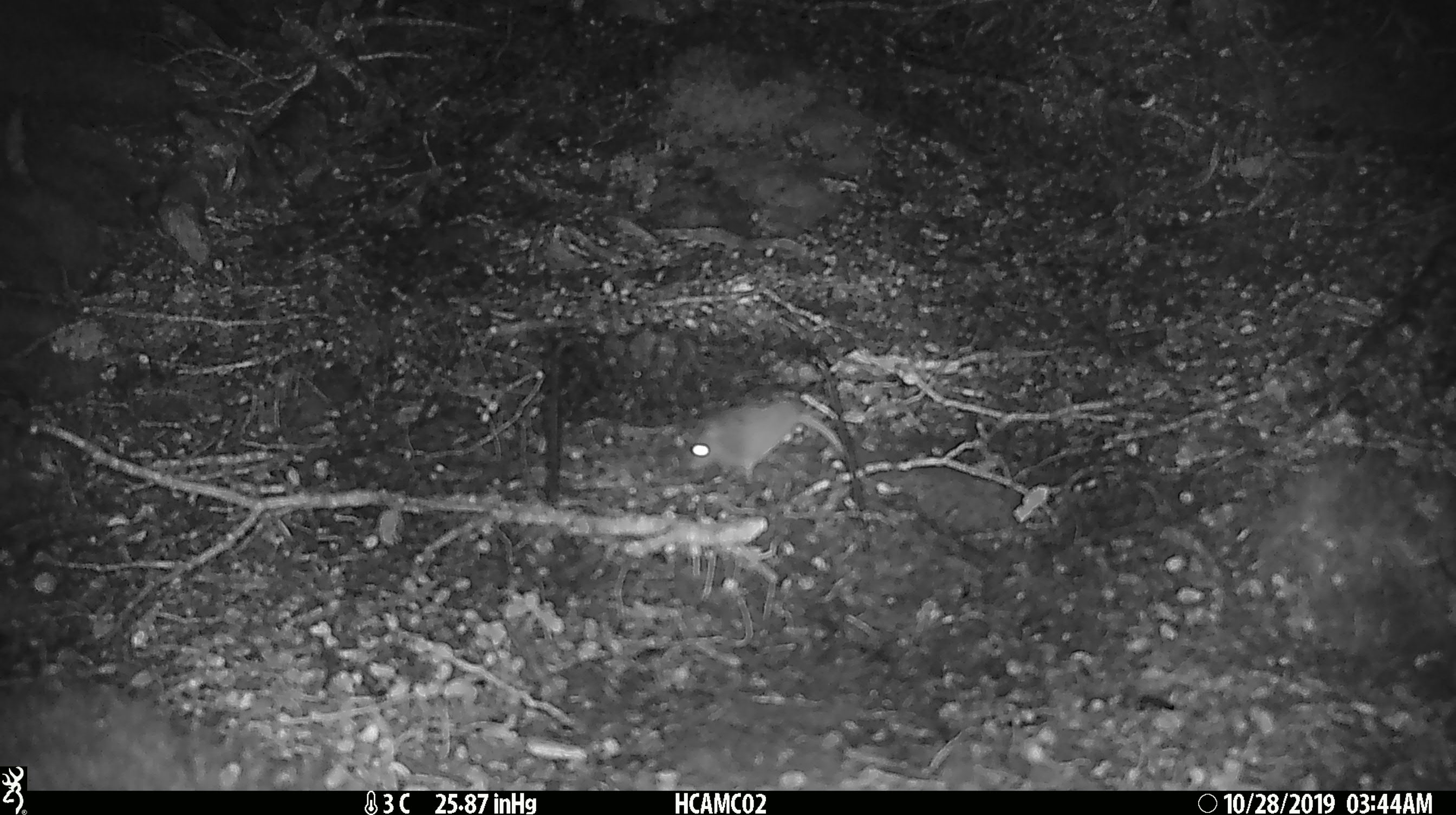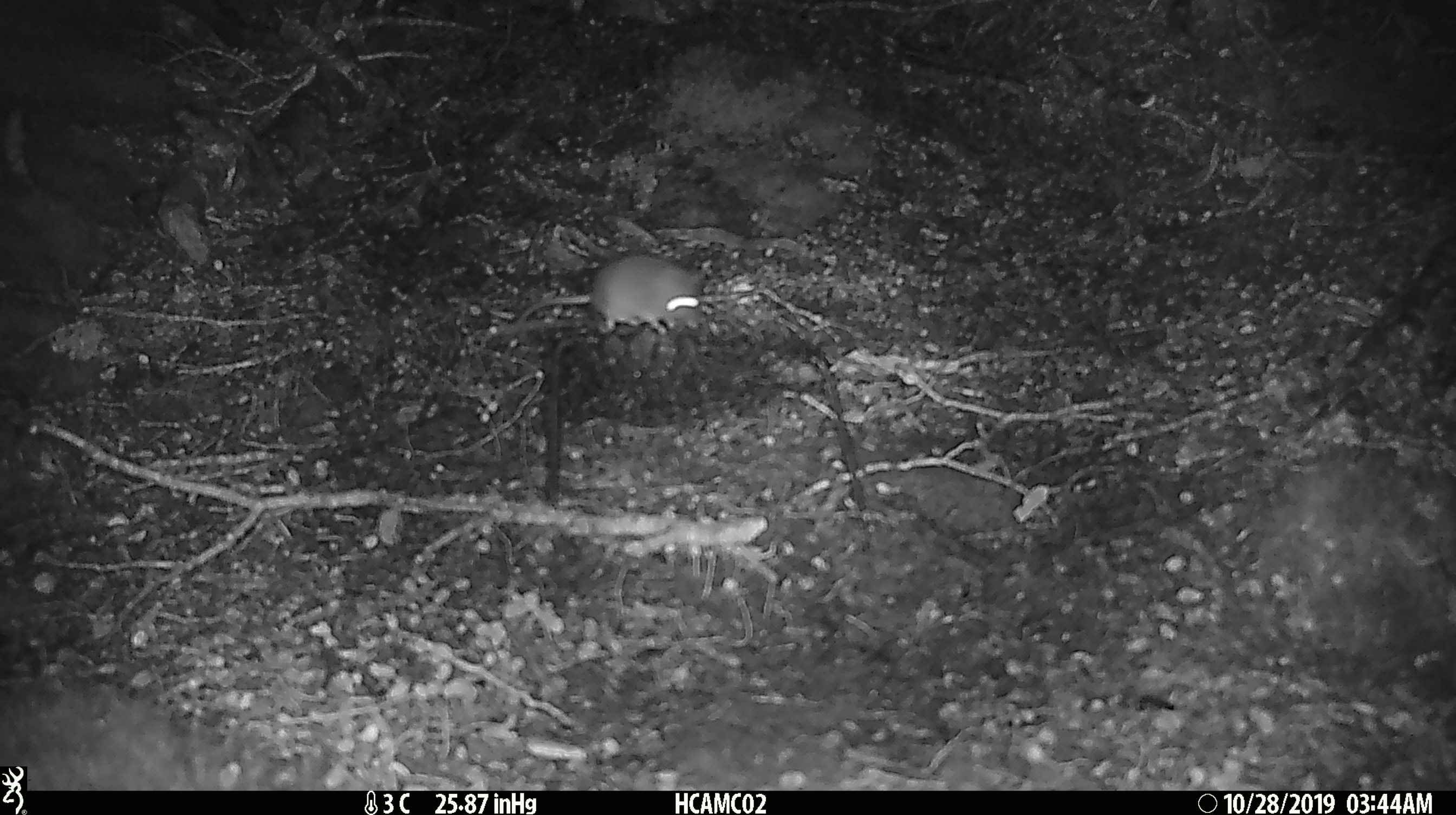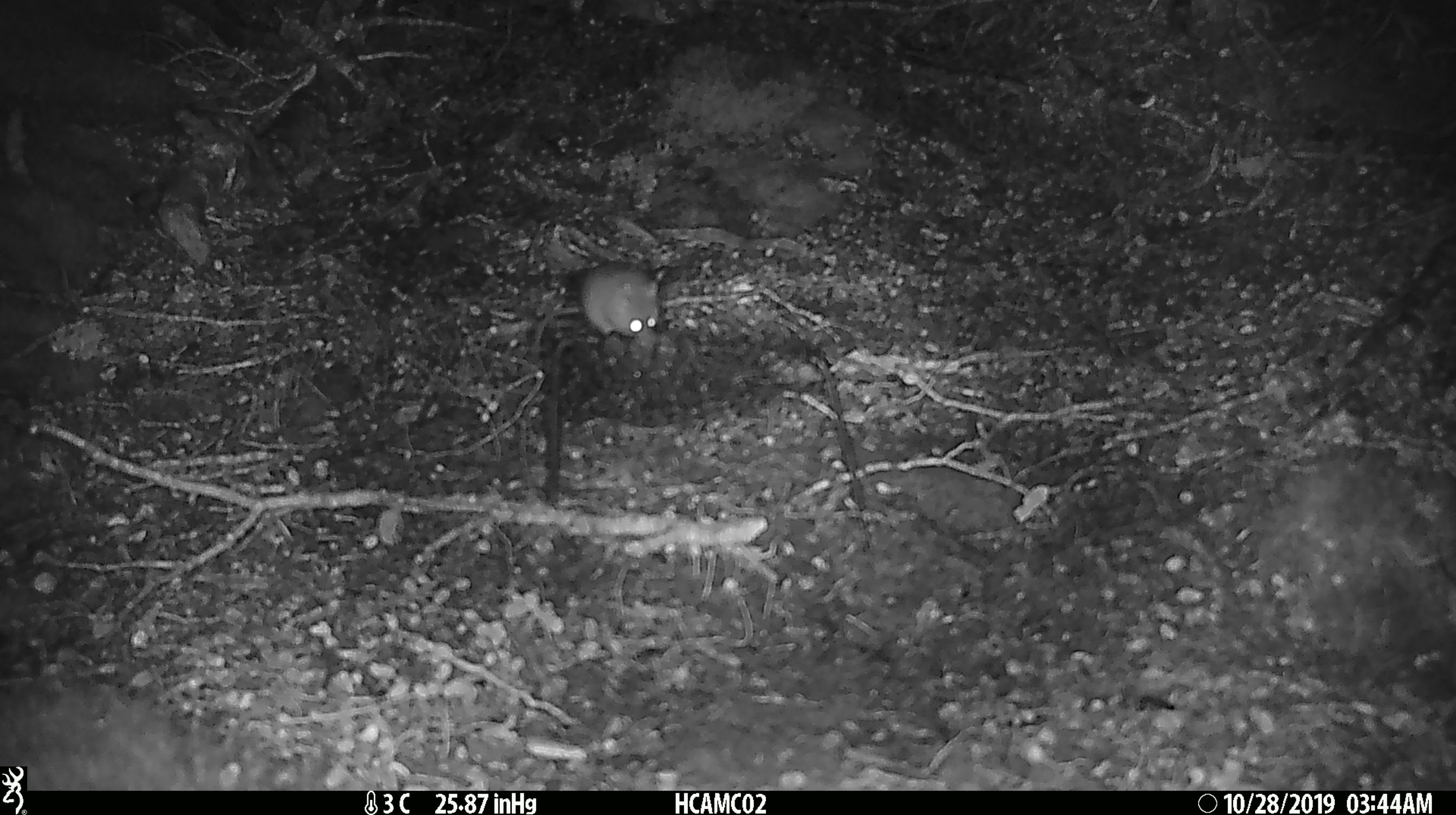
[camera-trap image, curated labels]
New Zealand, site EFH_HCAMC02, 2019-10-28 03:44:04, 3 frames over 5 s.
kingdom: Animalia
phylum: Chordata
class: Mammalia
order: Rodentia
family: Muridae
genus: Mus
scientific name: Mus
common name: mouse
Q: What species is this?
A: Mouse (Mus).